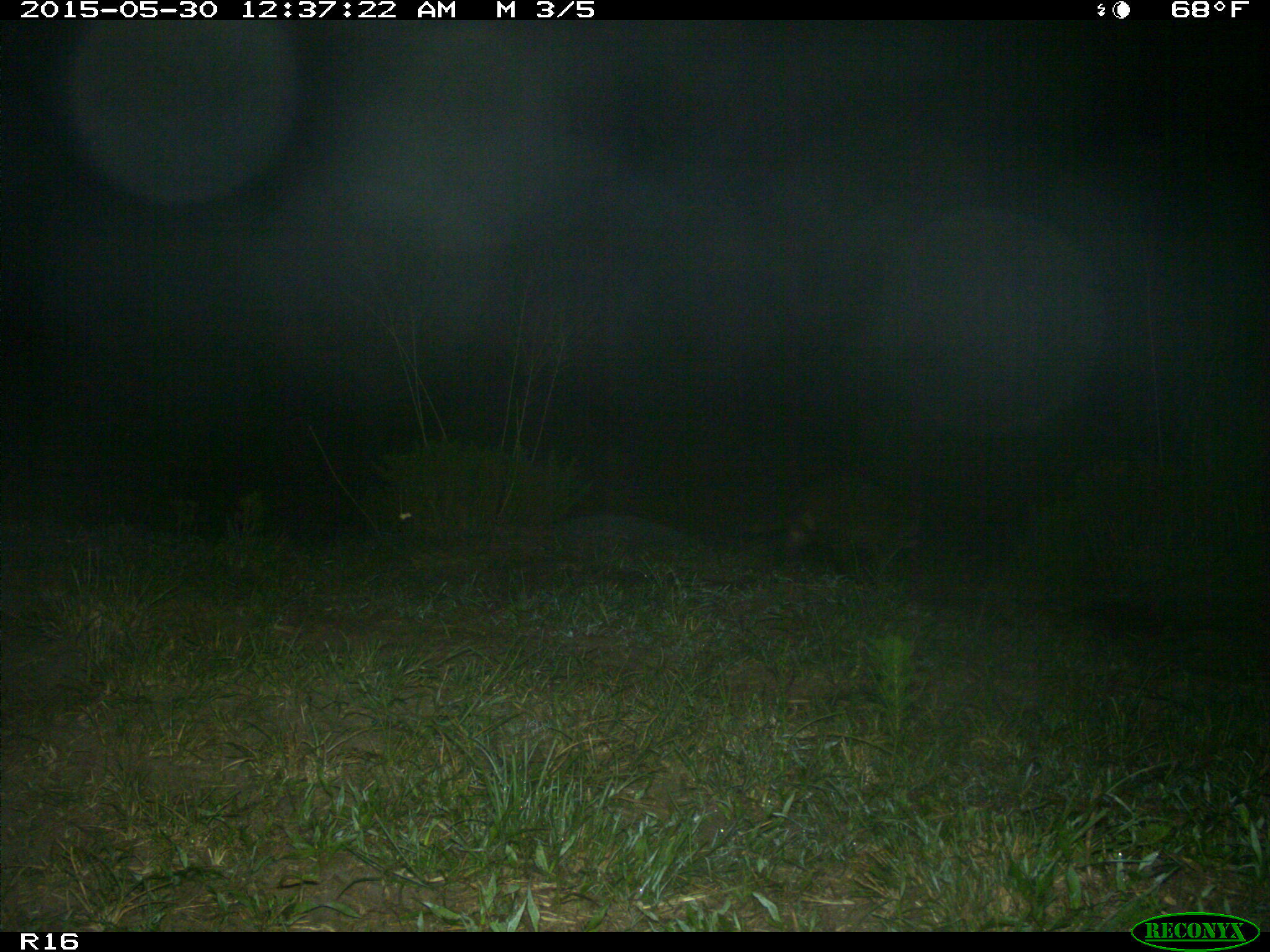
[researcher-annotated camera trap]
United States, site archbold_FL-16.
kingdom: Animalia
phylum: Chordata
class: Mammalia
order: Carnivora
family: Procyonidae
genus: Procyon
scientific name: Procyon lotor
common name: common raccoon